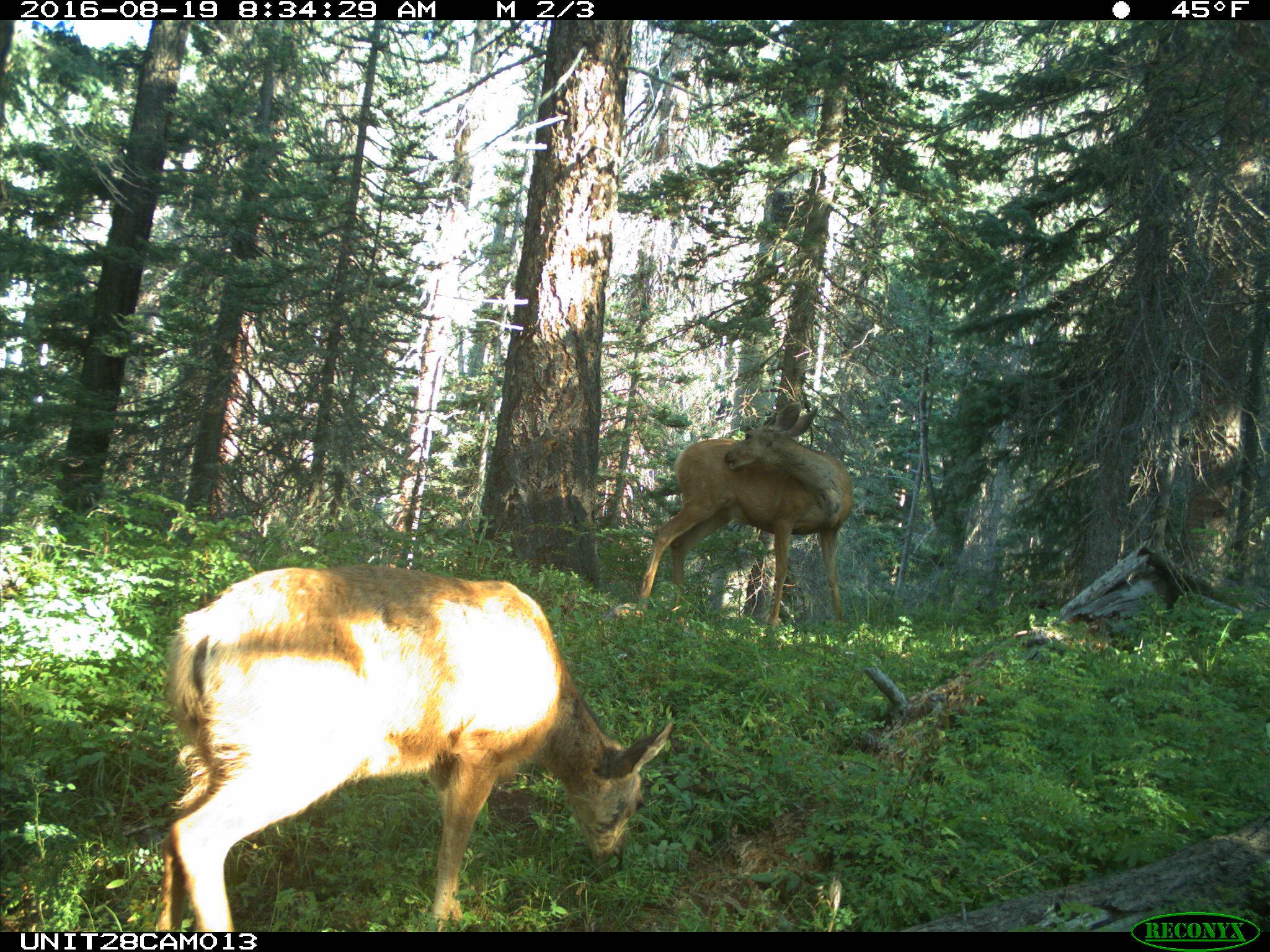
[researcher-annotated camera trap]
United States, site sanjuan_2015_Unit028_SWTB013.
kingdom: Animalia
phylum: Chordata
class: Mammalia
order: Artiodactyla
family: Cervidae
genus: Odocoileus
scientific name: Odocoileus hemionus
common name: mule deer